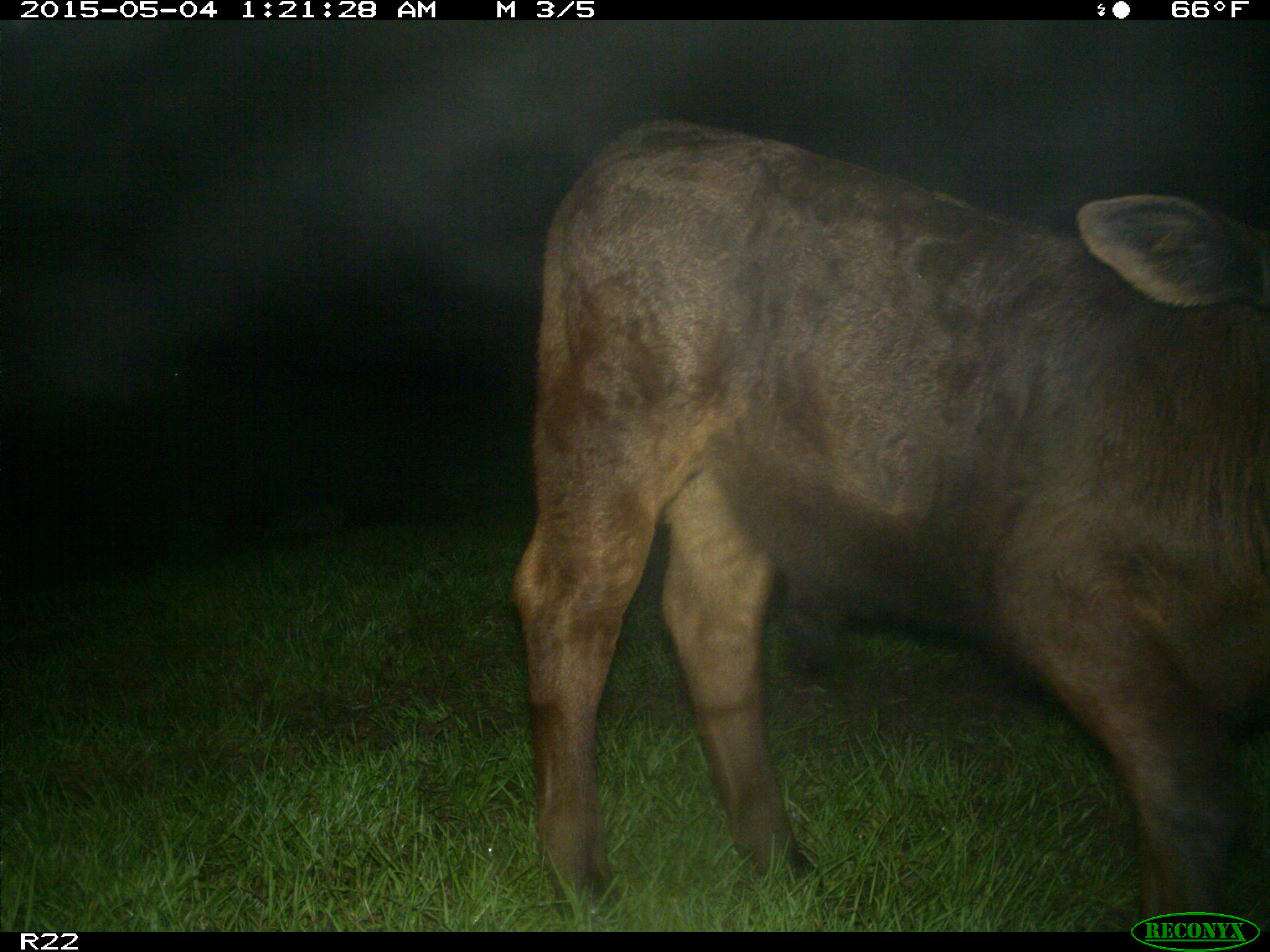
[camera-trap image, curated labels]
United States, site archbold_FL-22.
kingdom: Animalia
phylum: Chordata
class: Mammalia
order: Artiodactyla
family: Bovidae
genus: Bos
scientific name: Bos taurus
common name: domestic cow